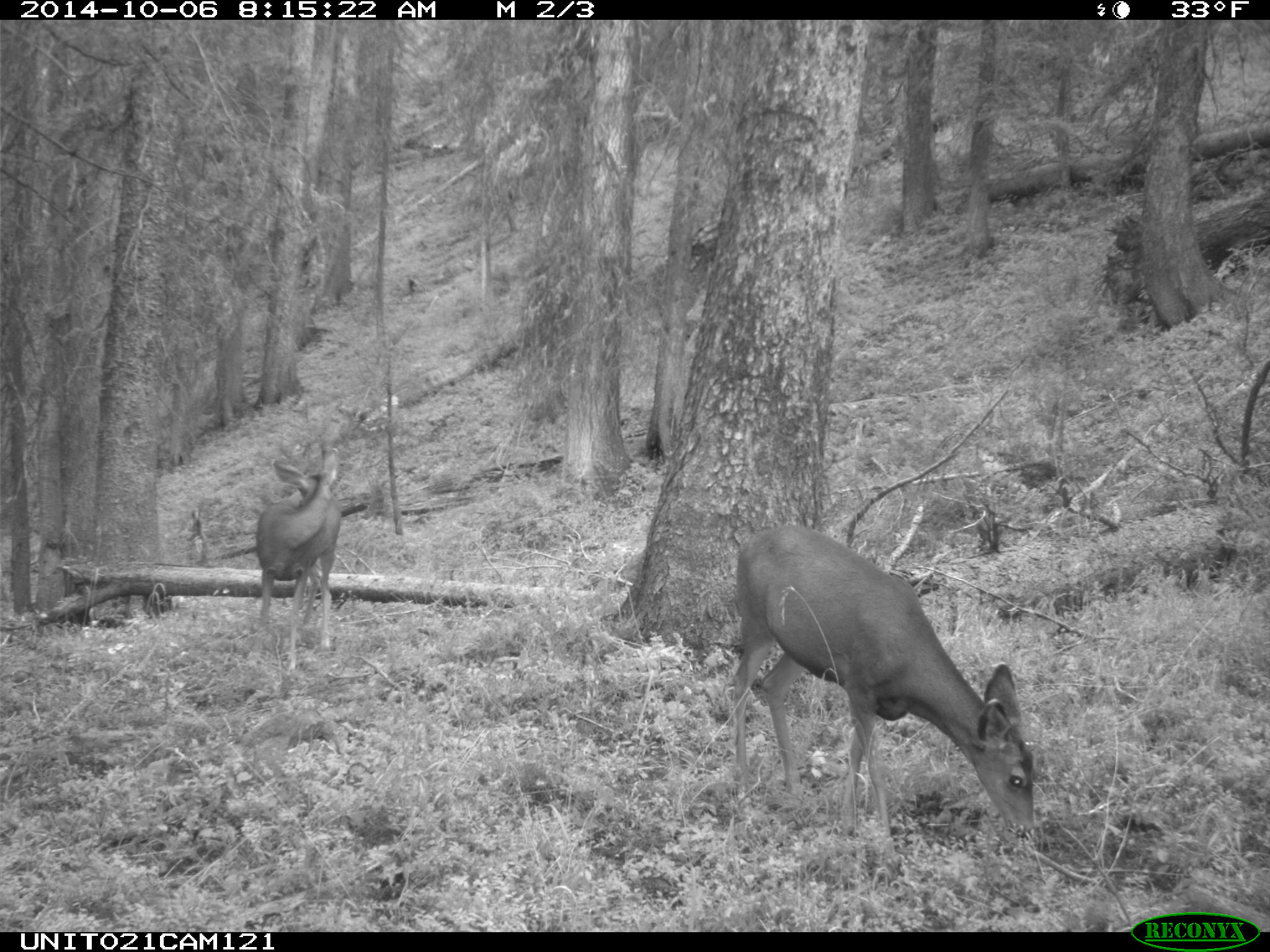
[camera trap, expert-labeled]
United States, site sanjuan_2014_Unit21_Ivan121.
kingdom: Animalia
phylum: Chordata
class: Mammalia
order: Artiodactyla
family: Cervidae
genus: Odocoileus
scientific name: Odocoileus hemionus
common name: mule deer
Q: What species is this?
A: Odocoileus hemionus (mule deer).